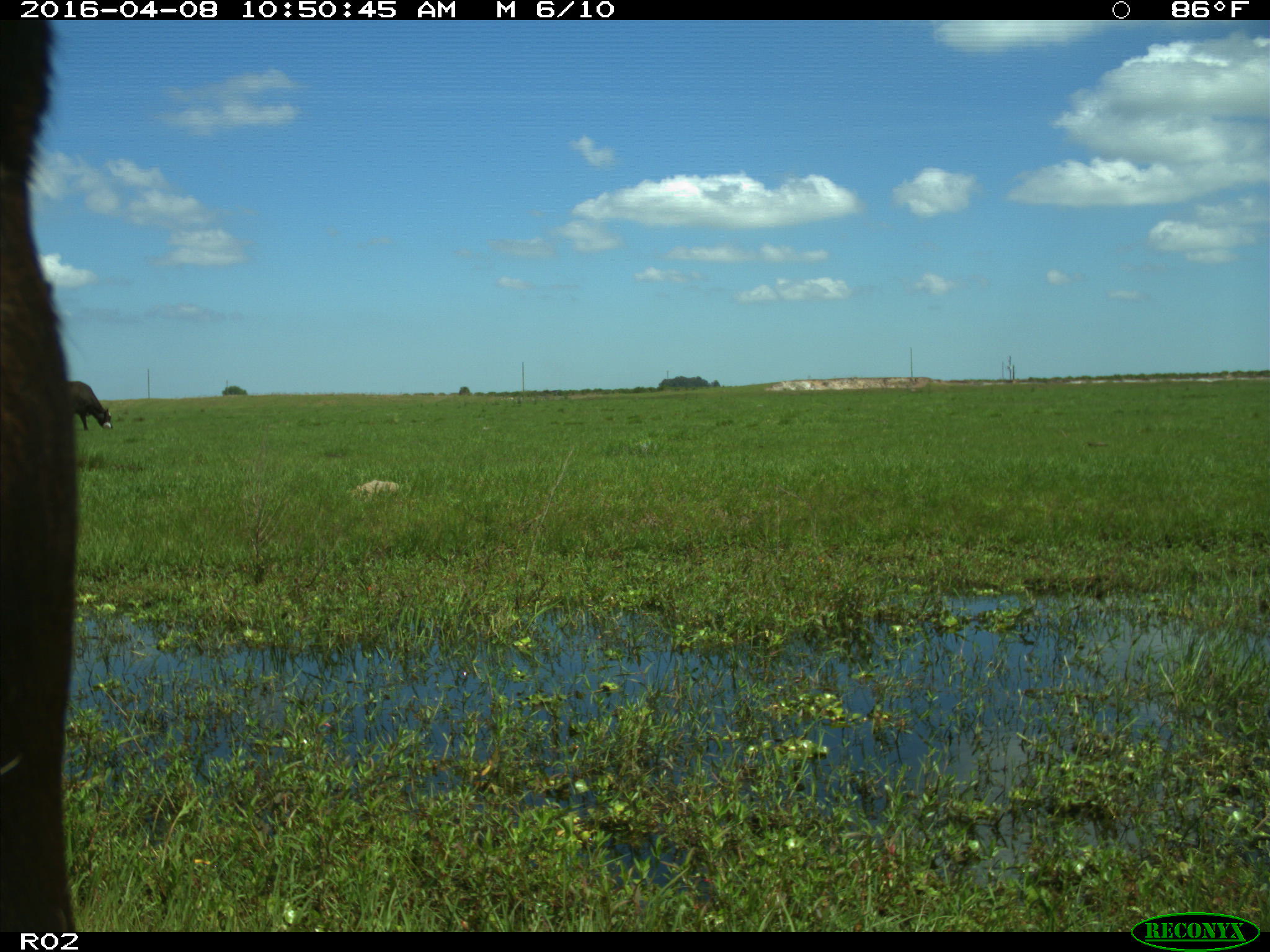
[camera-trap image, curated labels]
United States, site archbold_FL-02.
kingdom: Animalia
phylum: Chordata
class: Mammalia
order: Artiodactyla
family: Bovidae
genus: Bos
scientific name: Bos taurus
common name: domestic cow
Bos taurus (domestic cow).